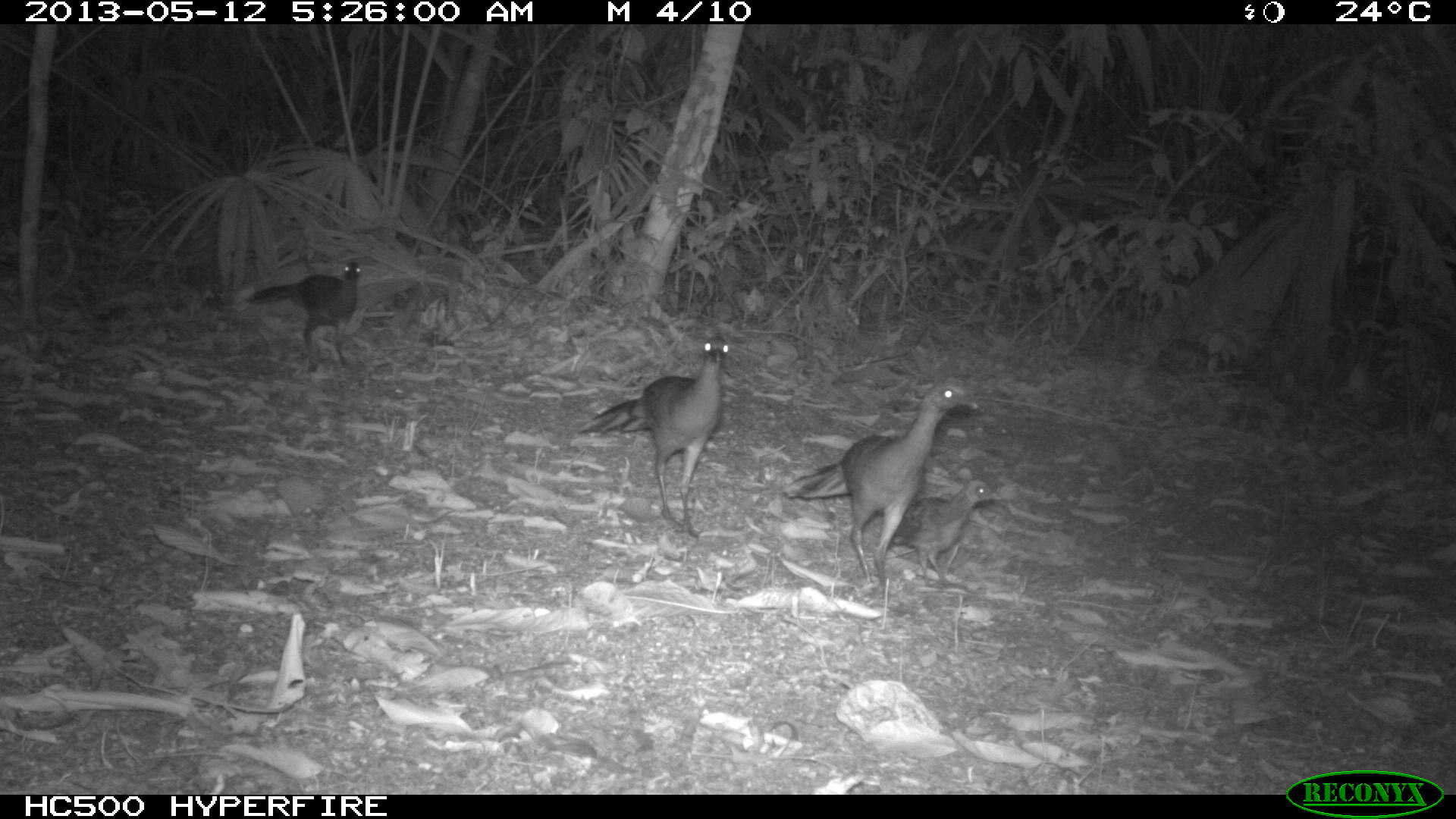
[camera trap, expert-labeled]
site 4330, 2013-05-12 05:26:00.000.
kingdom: Animalia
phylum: Chordata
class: Aves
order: Galliformes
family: Cracidae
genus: Ortalis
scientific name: Ortalis vetula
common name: plain chachalaca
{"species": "Ortalis vetula (plain chachalaca)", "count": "4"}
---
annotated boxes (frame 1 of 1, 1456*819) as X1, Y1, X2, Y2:
ortalis vetula: 781, 374, 977, 587; 578, 335, 729, 539; 883, 478, 1000, 587; 244, 259, 360, 365